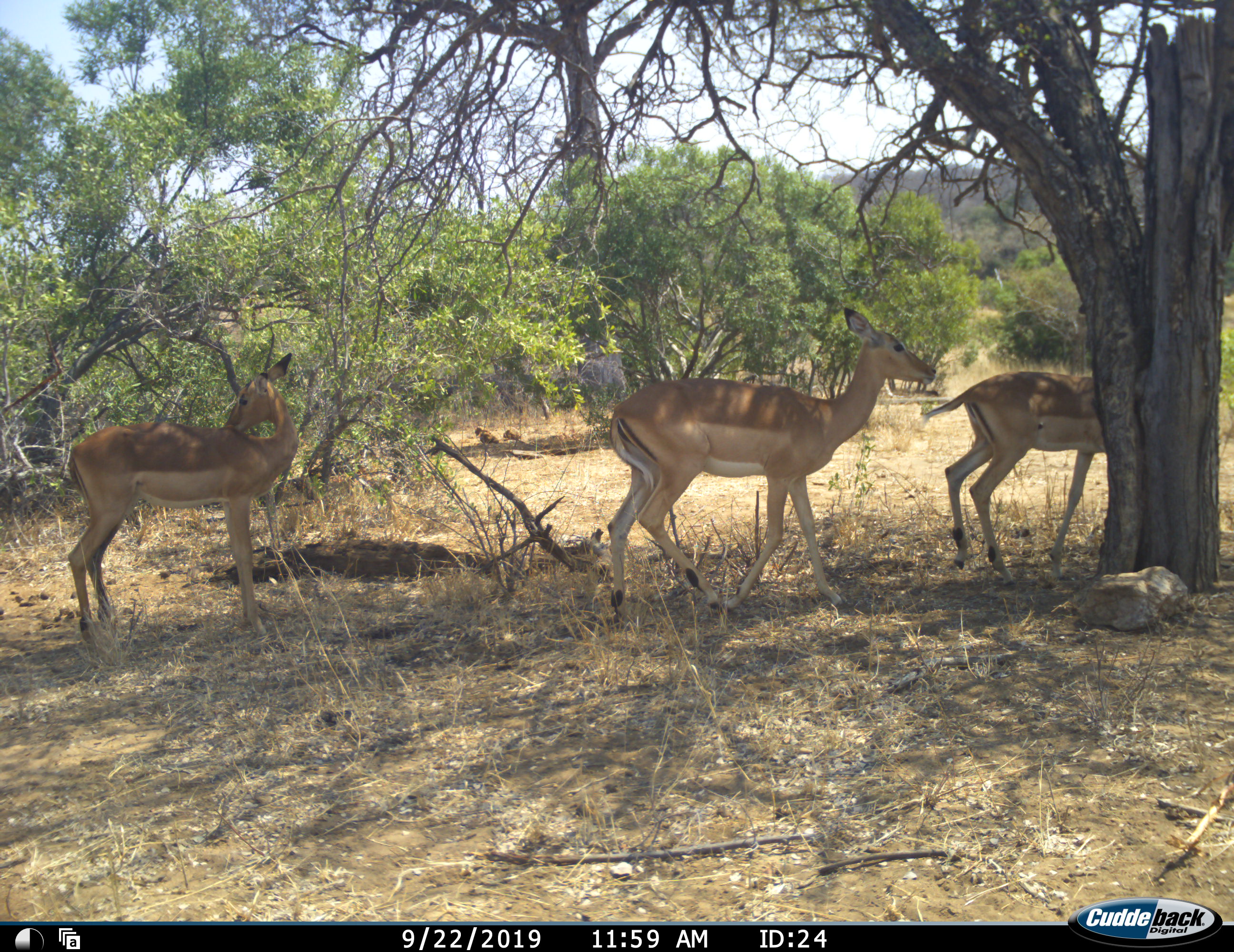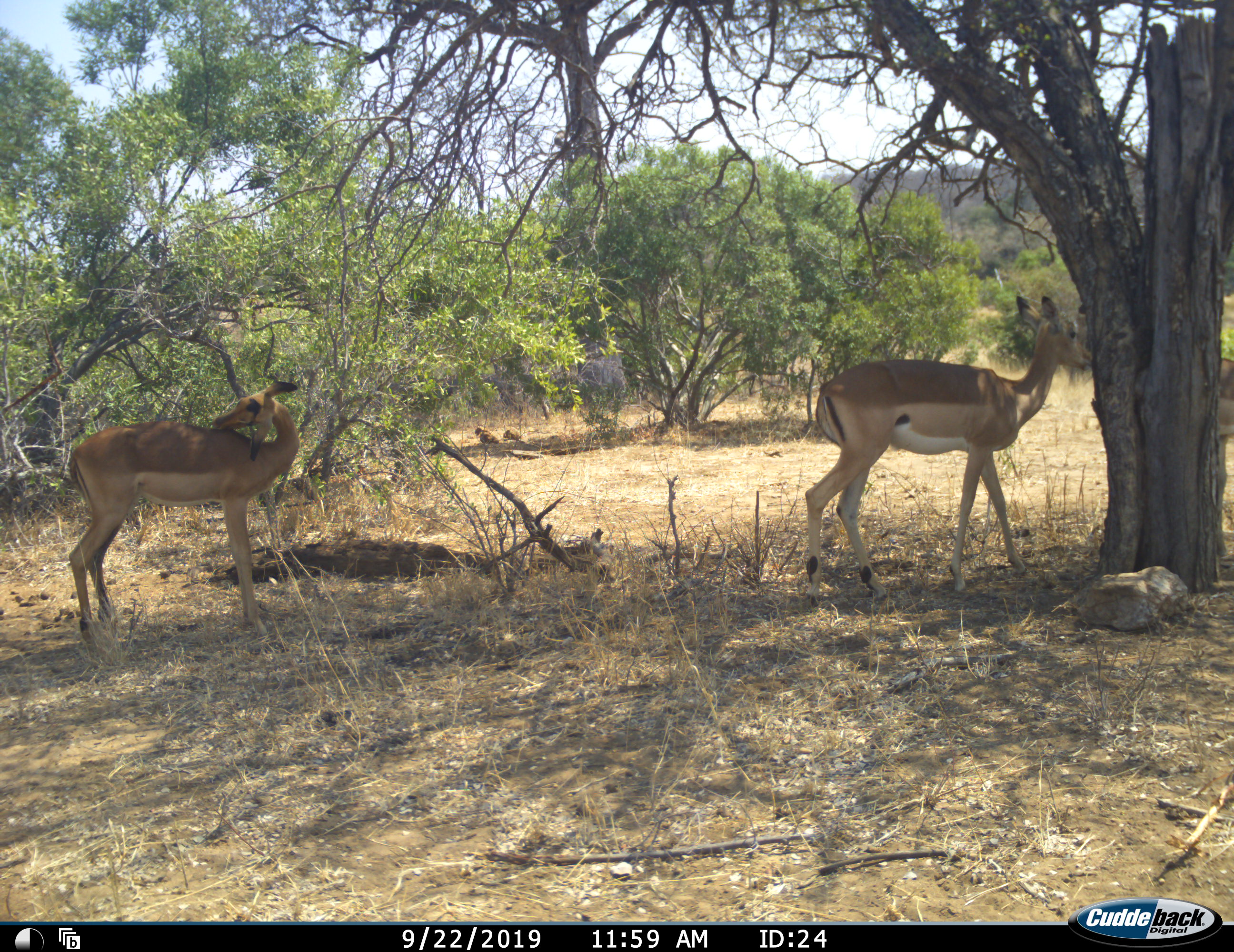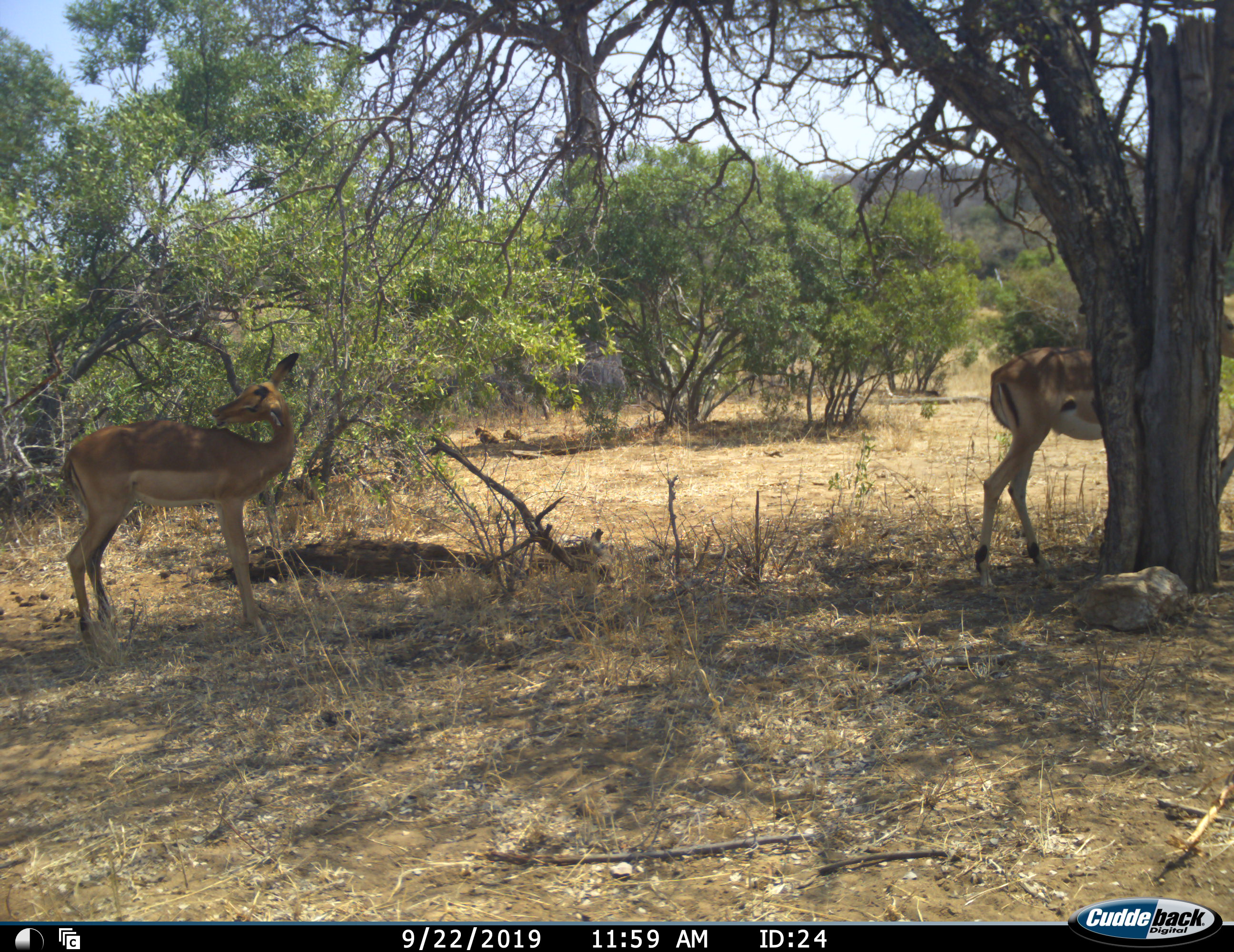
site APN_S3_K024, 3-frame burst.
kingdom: Animalia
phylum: Chordata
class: Mammalia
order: Artiodactyla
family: Bovidae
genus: Aepyceros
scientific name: Aepyceros melampus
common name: impala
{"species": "impala (Aepyceros melampus)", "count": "3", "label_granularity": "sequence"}